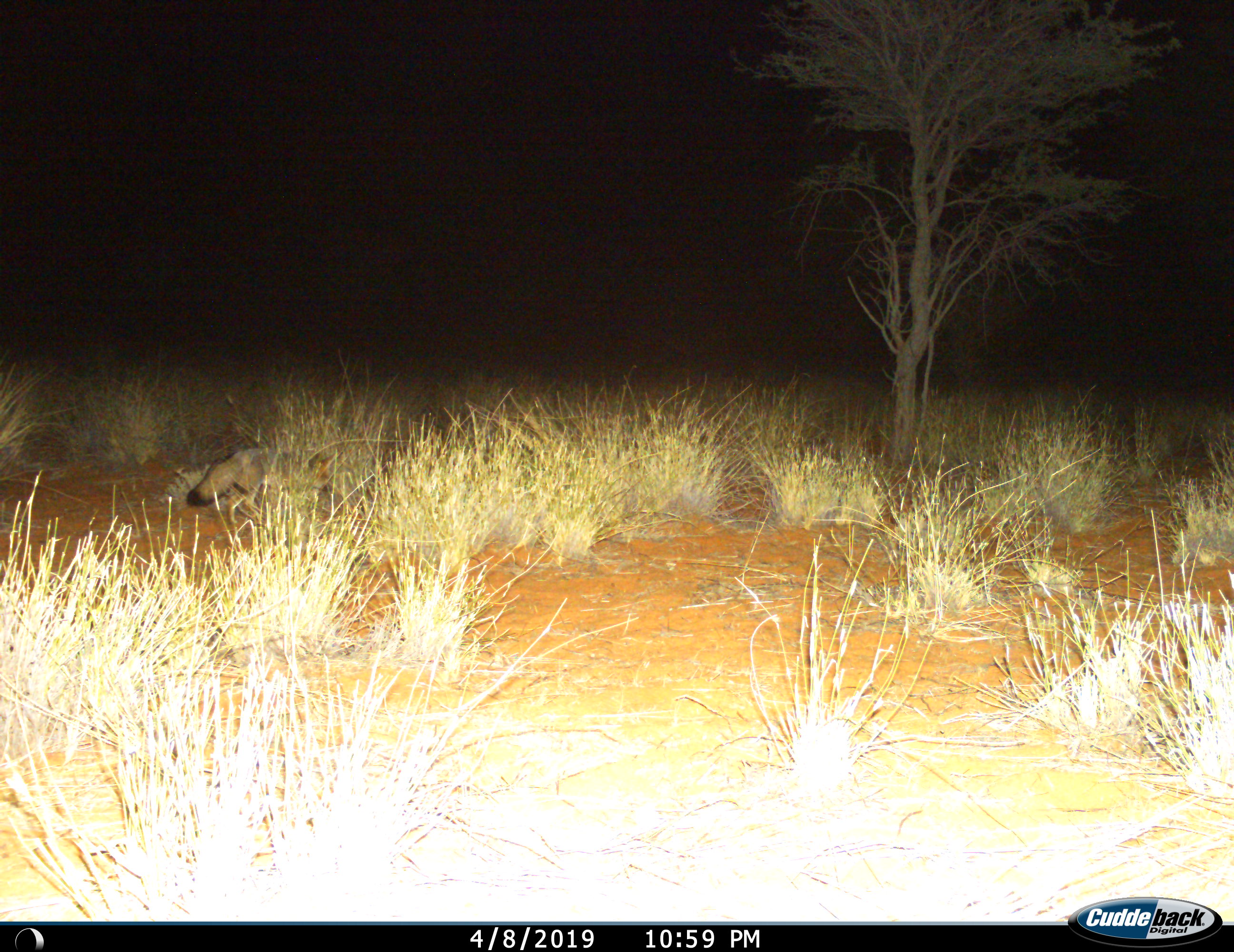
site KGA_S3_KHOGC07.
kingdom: Animalia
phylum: Chordata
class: Mammalia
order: Carnivora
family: Canidae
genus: Vulpes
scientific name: Vulpes chama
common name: cape fox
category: foxcape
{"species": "foxcape (cape fox) (Vulpes chama)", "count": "1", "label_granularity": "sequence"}